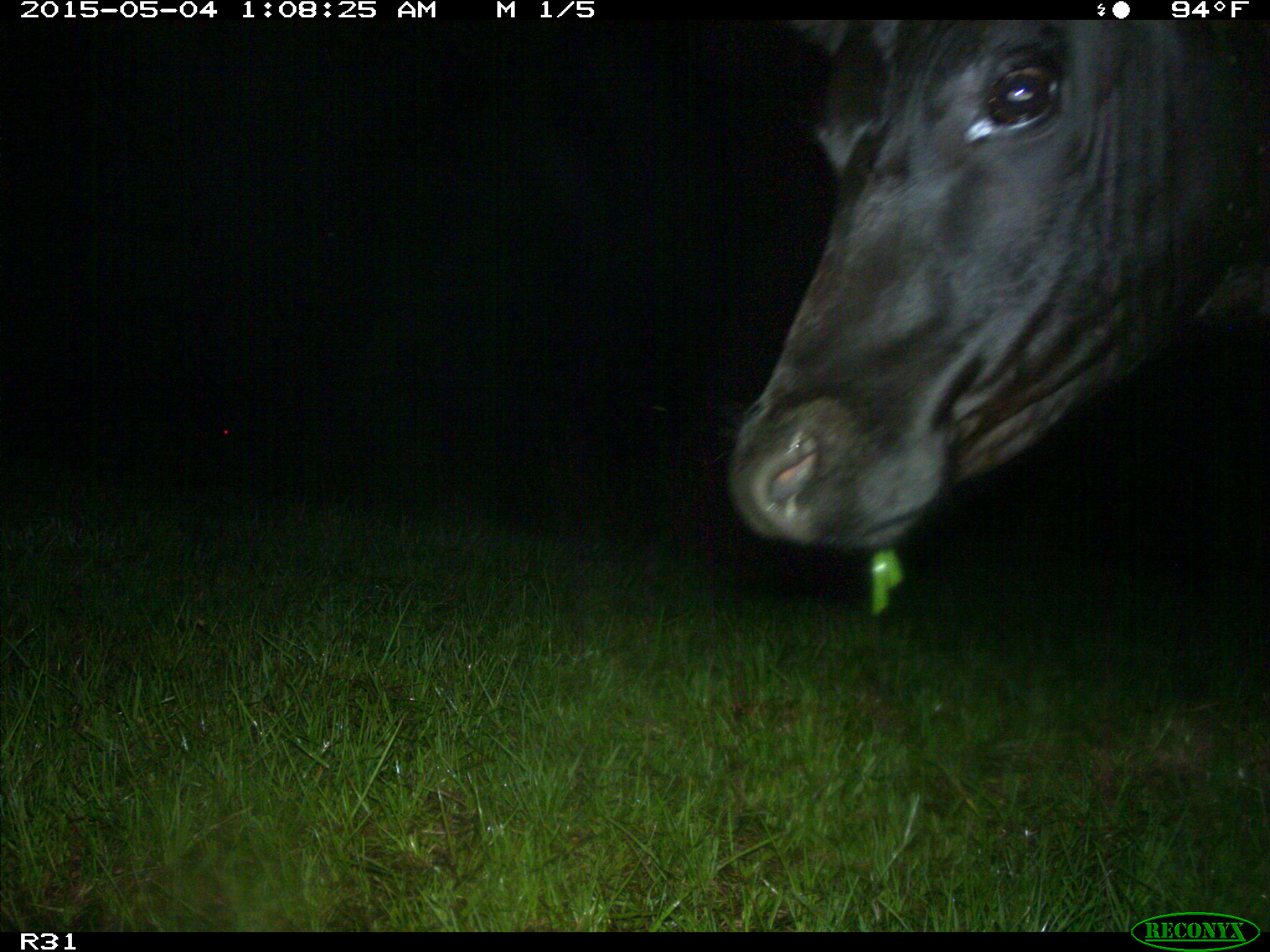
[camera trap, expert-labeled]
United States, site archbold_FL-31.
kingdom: Animalia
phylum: Chordata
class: Mammalia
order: Artiodactyla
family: Bovidae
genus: Bos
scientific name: Bos taurus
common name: domestic cow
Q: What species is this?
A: Bos taurus (domestic cow).